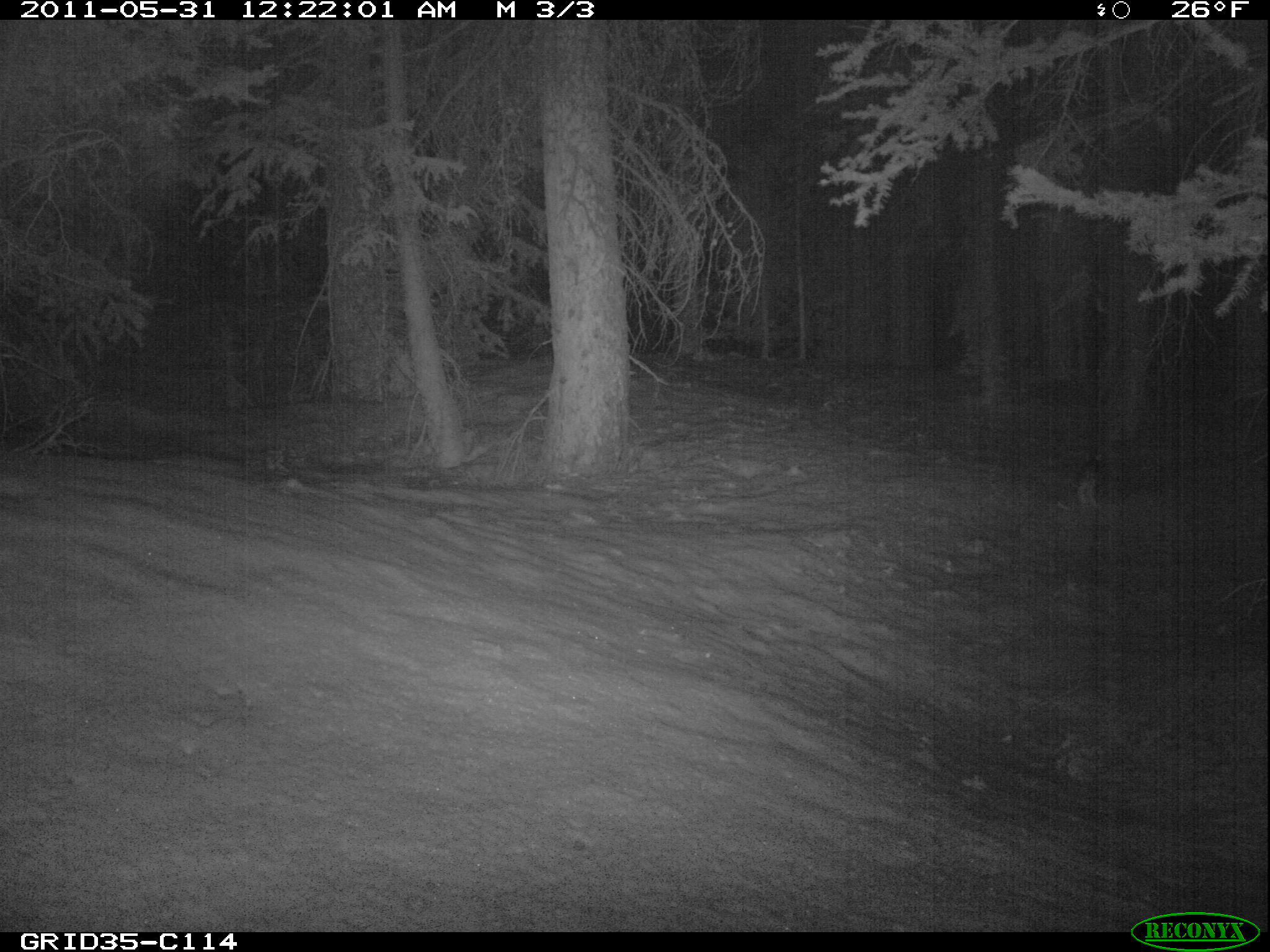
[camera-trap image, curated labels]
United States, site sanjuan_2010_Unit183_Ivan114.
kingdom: Animalia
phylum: Chordata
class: Mammalia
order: Lagomorpha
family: Leporidae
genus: Lepus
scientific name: Lepus americanus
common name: snowshoe hare